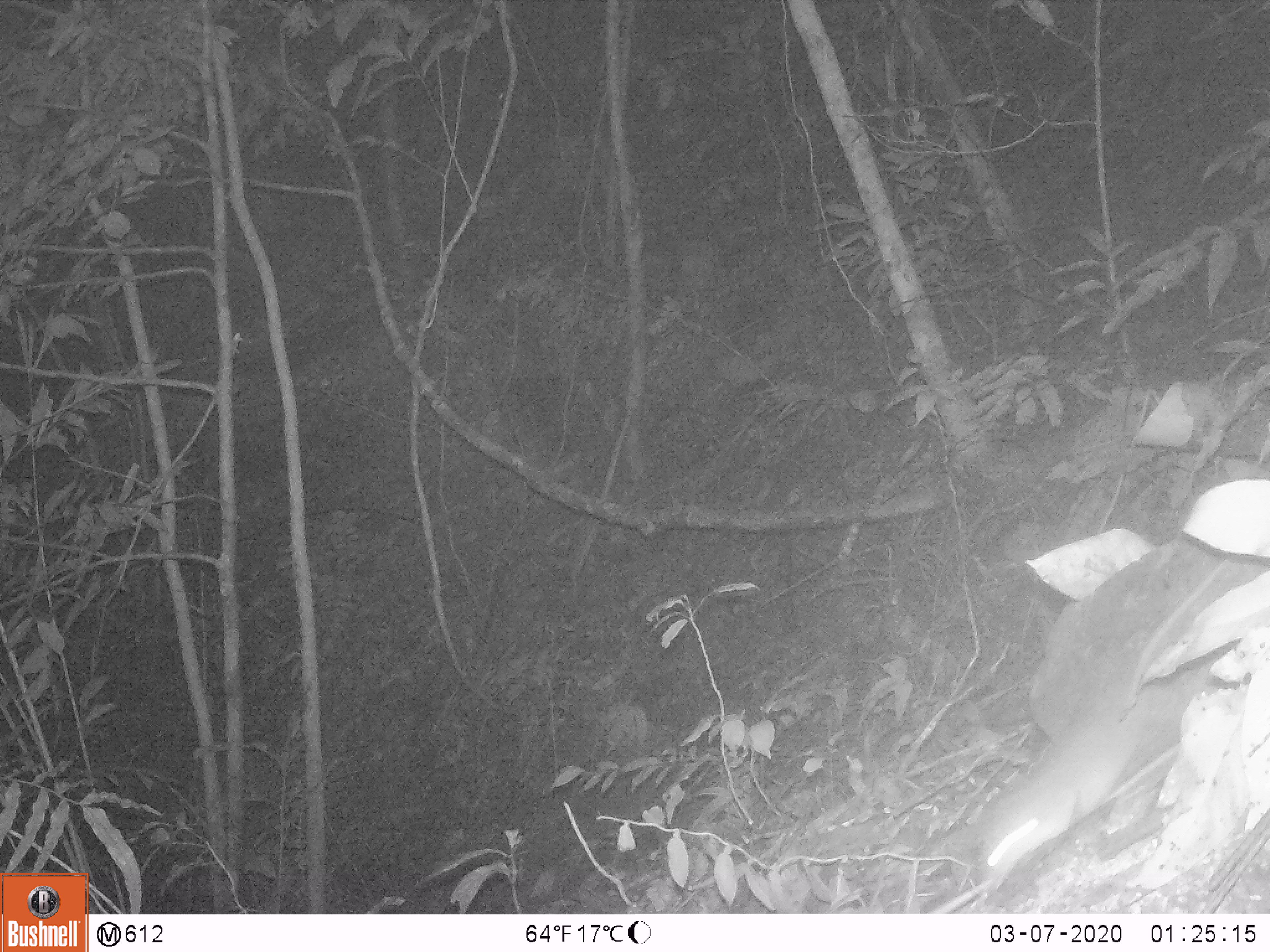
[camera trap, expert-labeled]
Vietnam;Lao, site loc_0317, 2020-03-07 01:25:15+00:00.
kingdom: Animalia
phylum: Chordata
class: Mammalia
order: Rodentia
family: Muridae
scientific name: Muridae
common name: old-world mice and rats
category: unidentified murid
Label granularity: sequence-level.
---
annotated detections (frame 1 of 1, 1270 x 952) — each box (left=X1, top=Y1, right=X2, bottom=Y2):
unidentified murid: (left=983, top=656, right=1224, bottom=873)